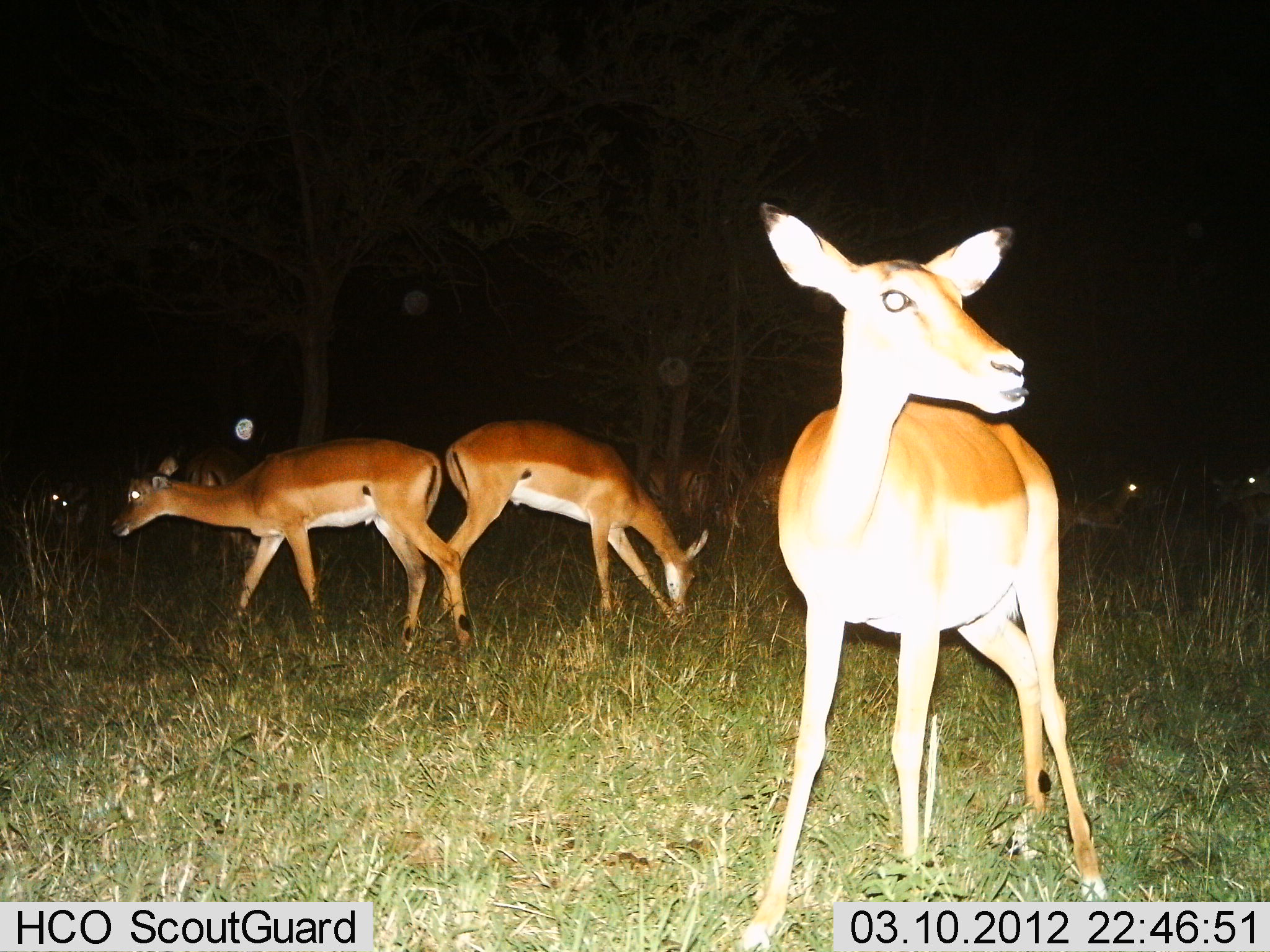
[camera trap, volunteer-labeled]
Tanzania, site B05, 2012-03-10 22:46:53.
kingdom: Animalia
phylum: Chordata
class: Mammalia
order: Artiodactyla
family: Bovidae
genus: Aepyceros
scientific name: Aepyceros melampus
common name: impala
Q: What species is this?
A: Impala (Aepyceros melampus).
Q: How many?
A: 9.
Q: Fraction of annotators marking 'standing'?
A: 82%.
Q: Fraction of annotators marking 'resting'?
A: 18%.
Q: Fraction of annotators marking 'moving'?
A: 9%.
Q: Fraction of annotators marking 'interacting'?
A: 0%.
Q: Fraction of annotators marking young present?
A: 0%.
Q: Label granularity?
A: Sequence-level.